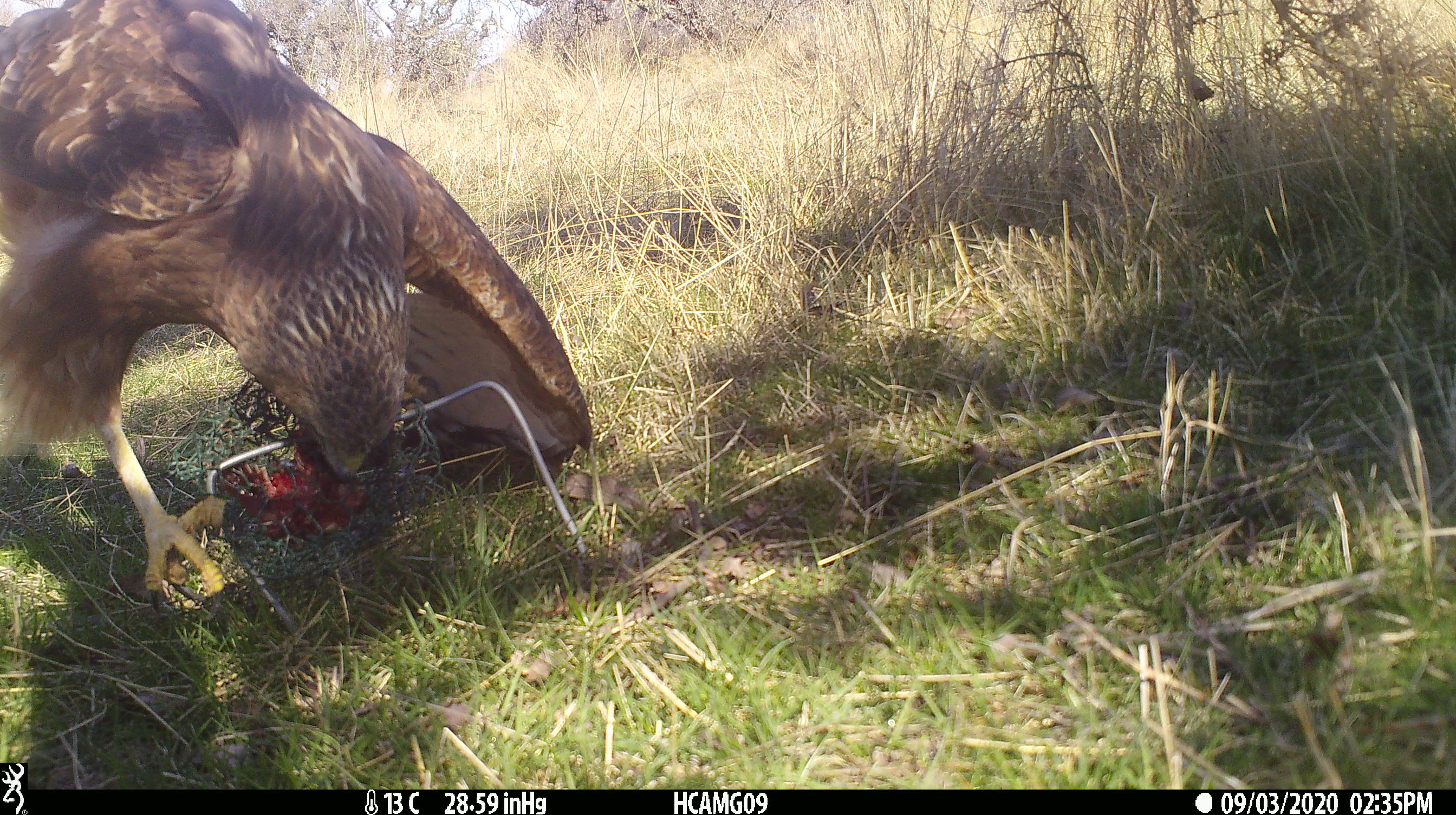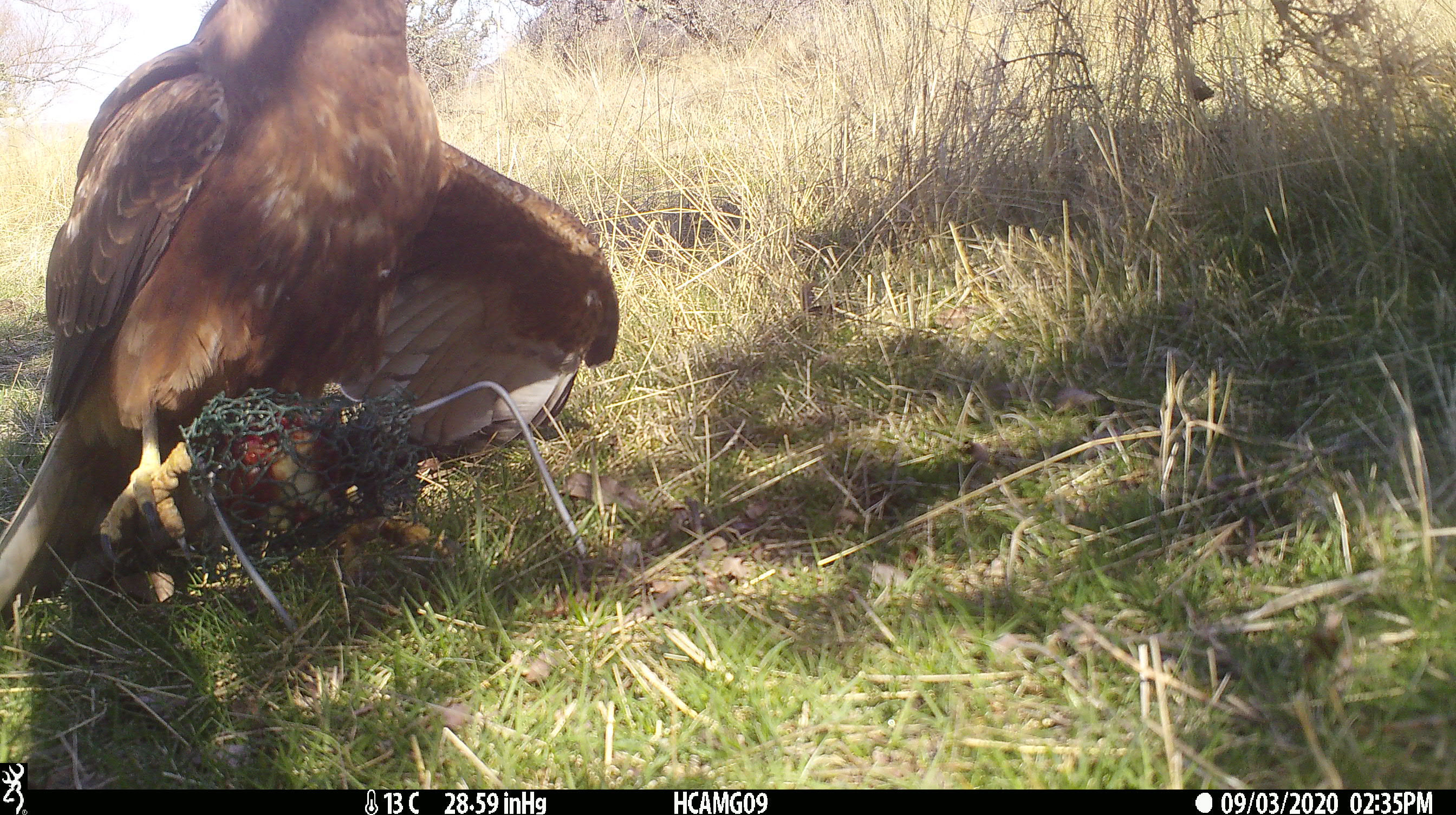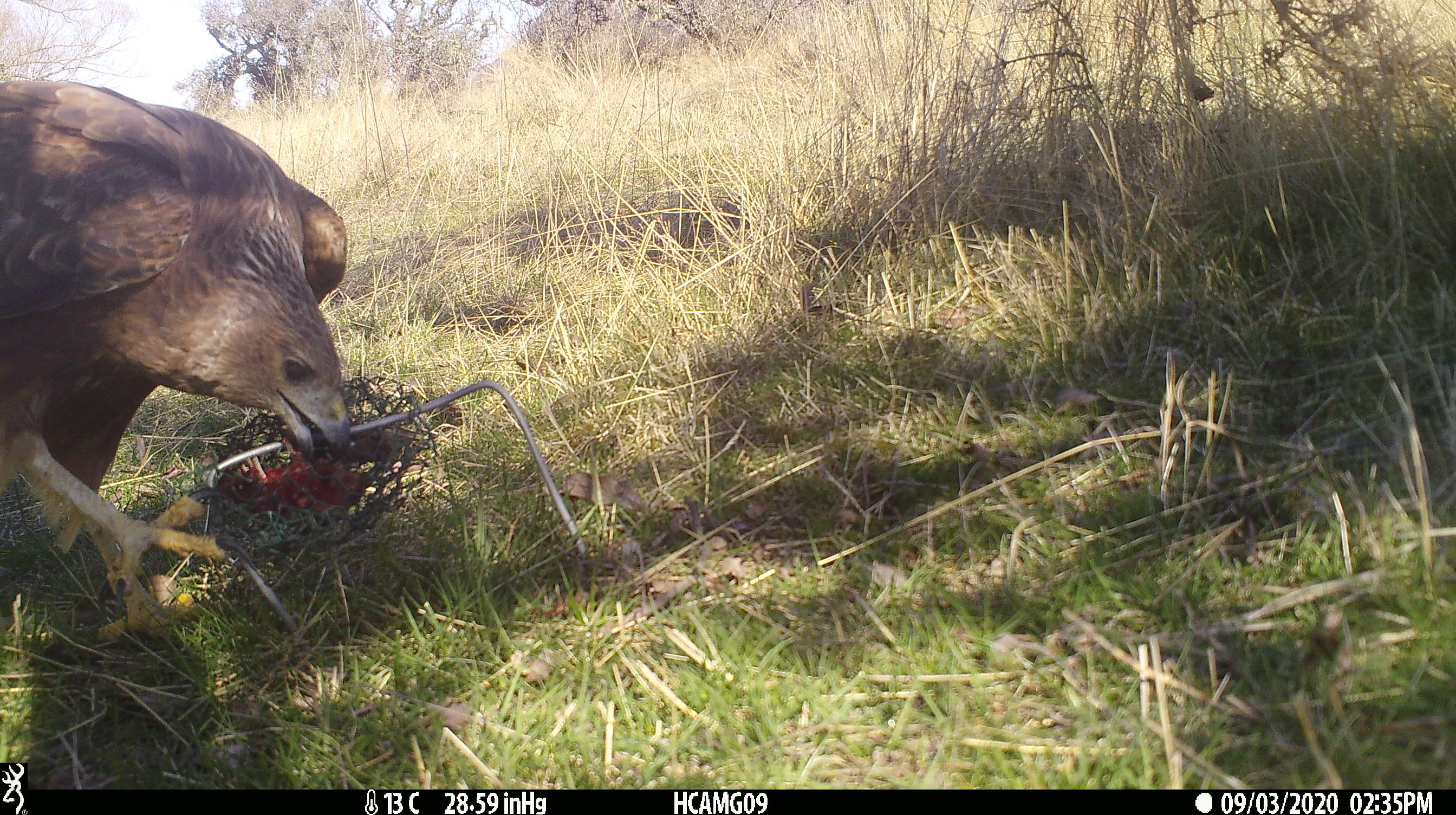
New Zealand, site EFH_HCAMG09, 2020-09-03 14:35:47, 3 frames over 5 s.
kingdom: Animalia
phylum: Chordata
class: Aves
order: Accipitriformes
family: Accipitridae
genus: Circus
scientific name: Circus approximans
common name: swamp harrier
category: harrier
Harrier (swamp harrier) (Circus approximans).